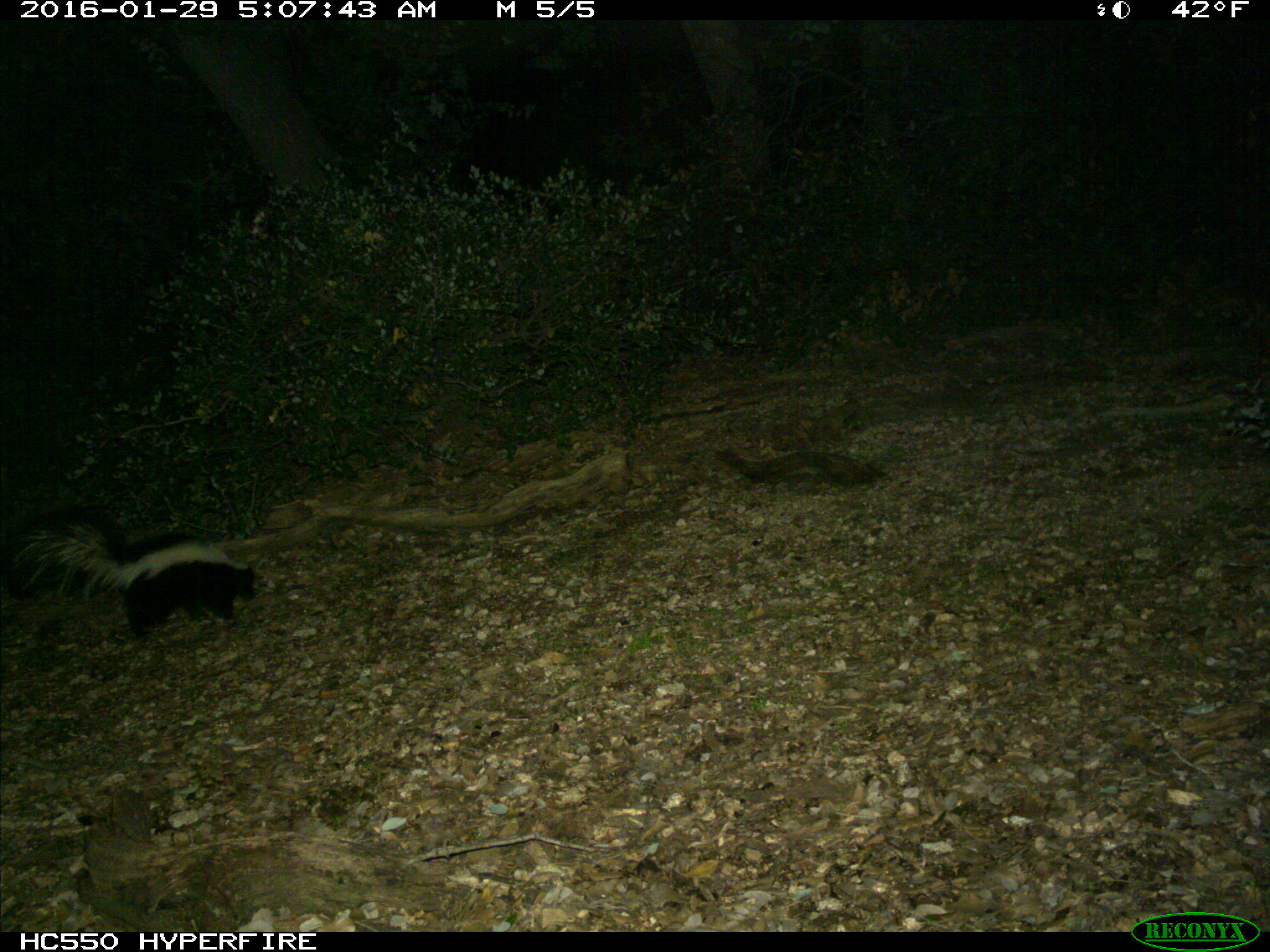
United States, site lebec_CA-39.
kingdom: Animalia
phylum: Chordata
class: Mammalia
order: Carnivora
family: Mephitidae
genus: Mephitis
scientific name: Mephitis mephitis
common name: striped skunk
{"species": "Mephitis mephitis (striped skunk)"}